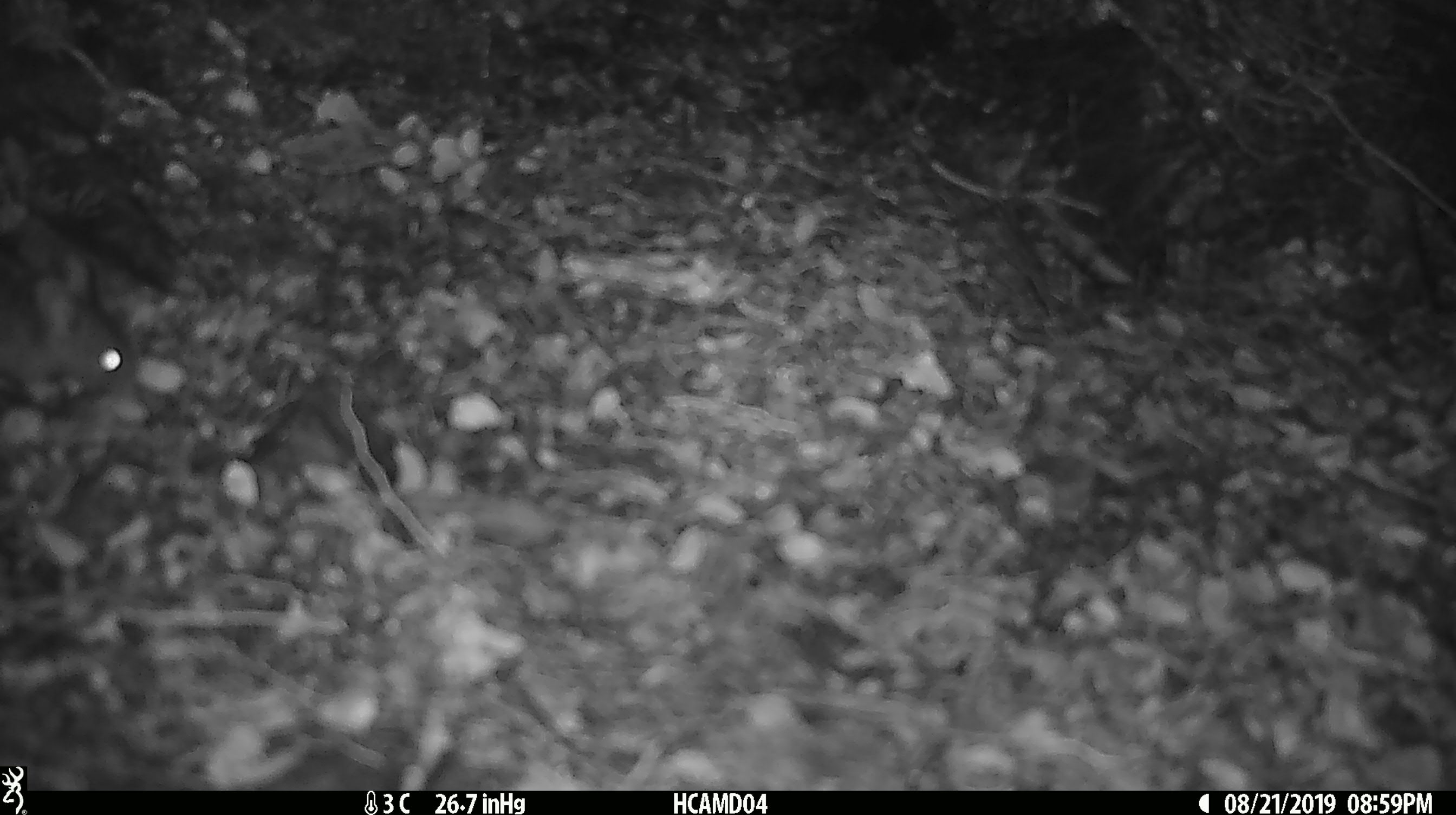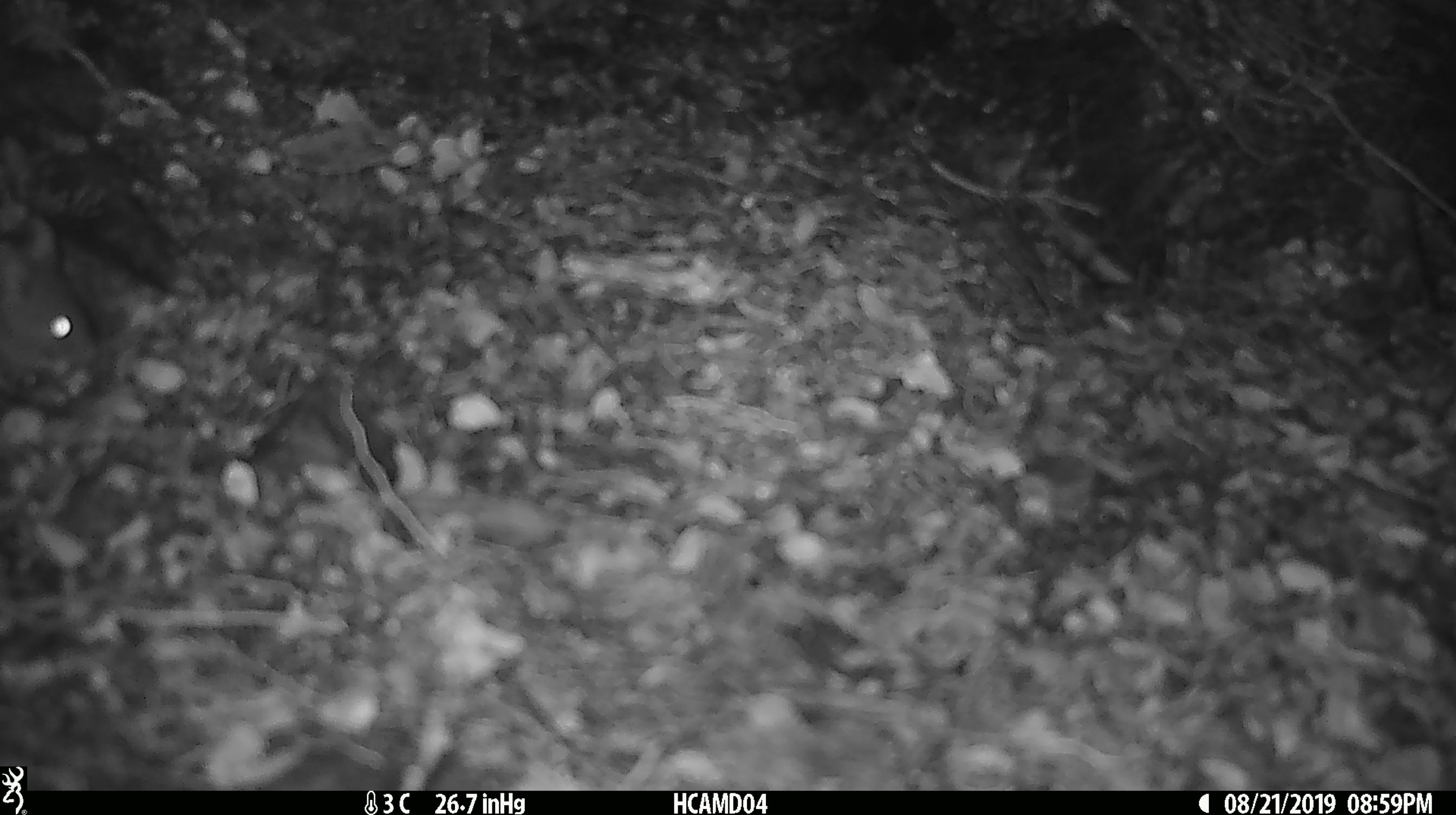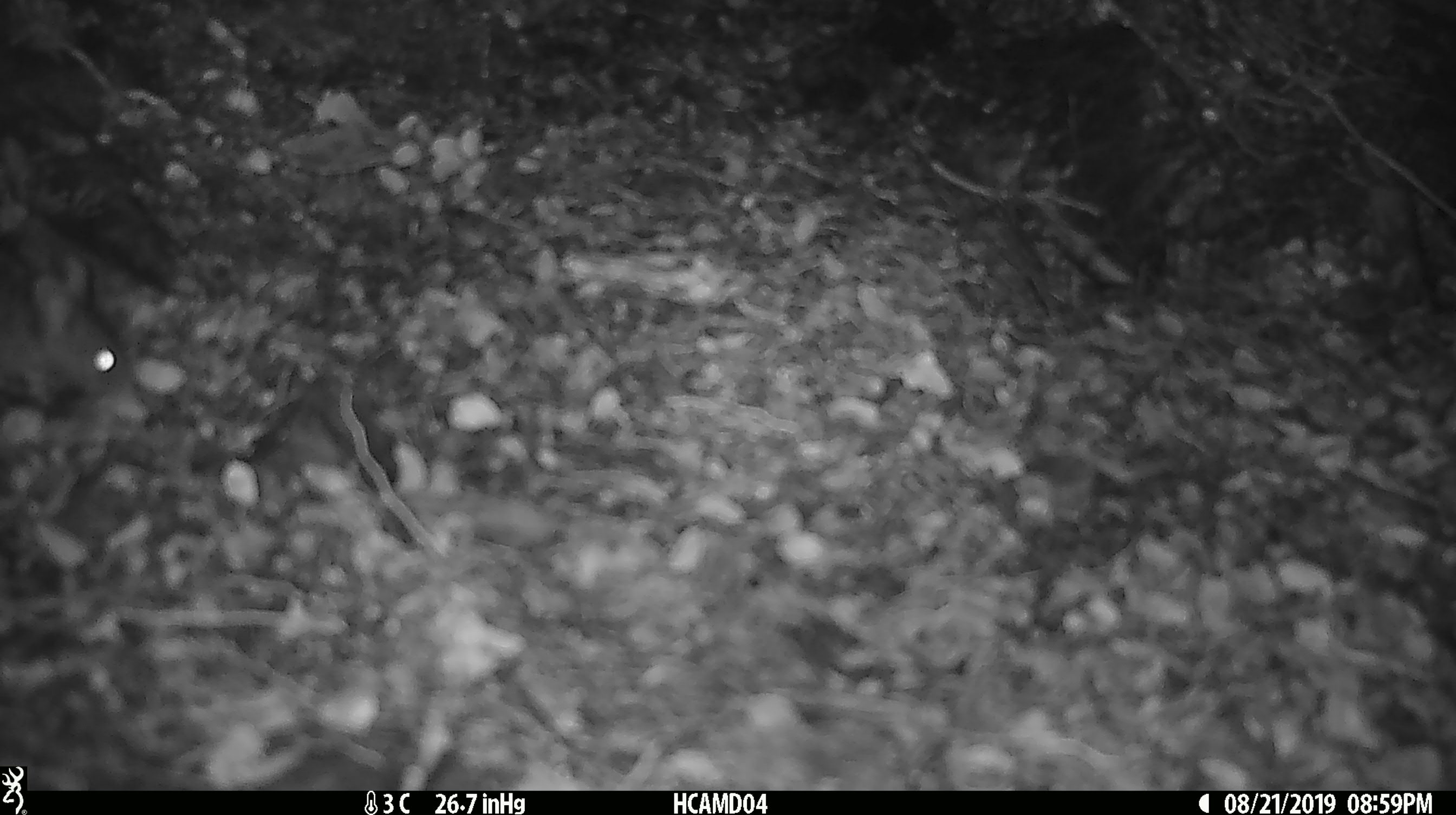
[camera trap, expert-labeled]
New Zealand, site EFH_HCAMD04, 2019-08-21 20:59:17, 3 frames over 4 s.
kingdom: Animalia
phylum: Chordata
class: Mammalia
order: Rodentia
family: Muridae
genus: Mus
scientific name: Mus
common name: mouse